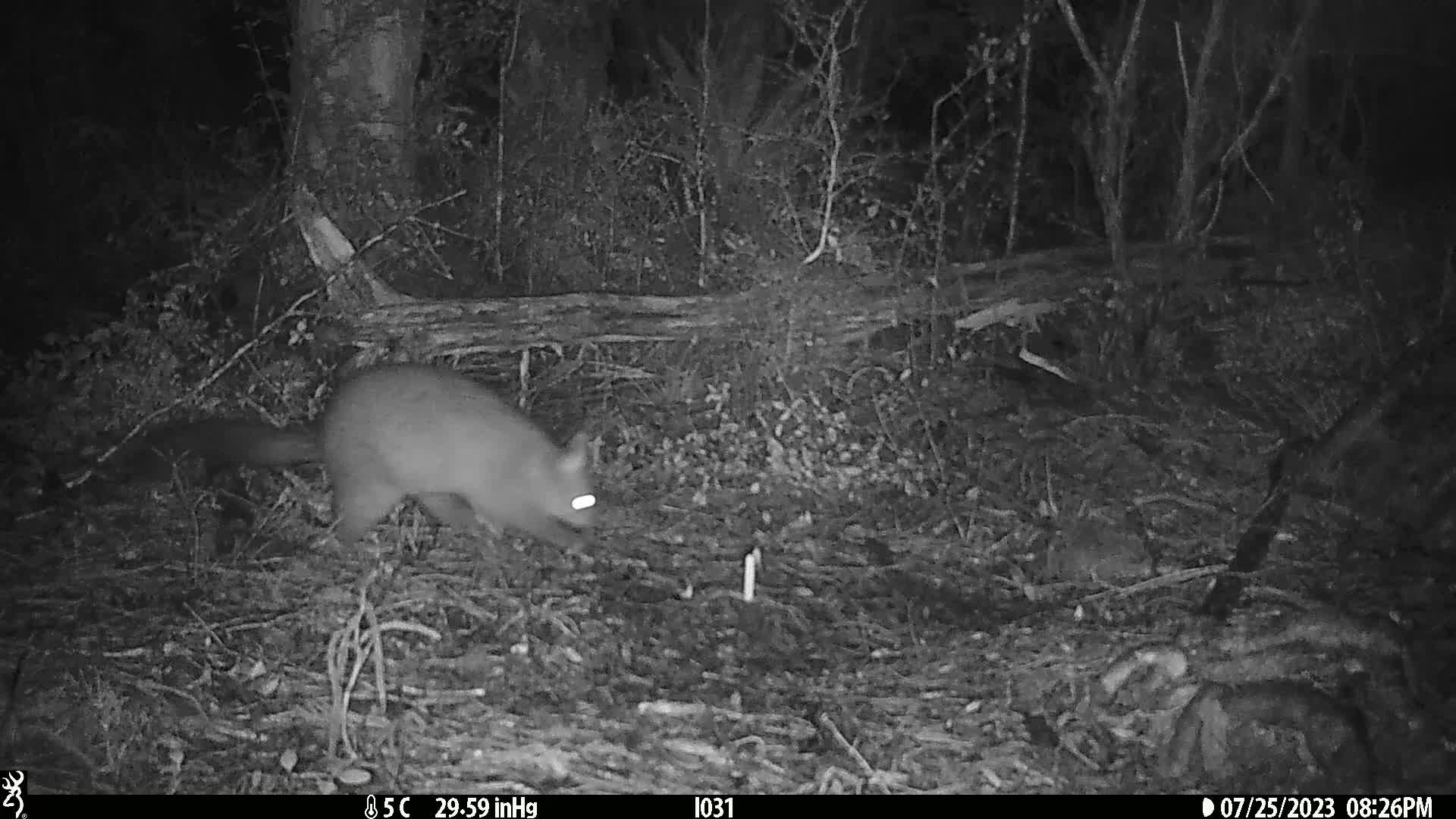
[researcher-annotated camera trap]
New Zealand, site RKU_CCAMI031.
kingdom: Animalia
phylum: Chordata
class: Mammalia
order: Diprotodontia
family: Phalangeridae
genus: Trichosurus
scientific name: Trichosurus vulpecula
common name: common brushtail possum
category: possum